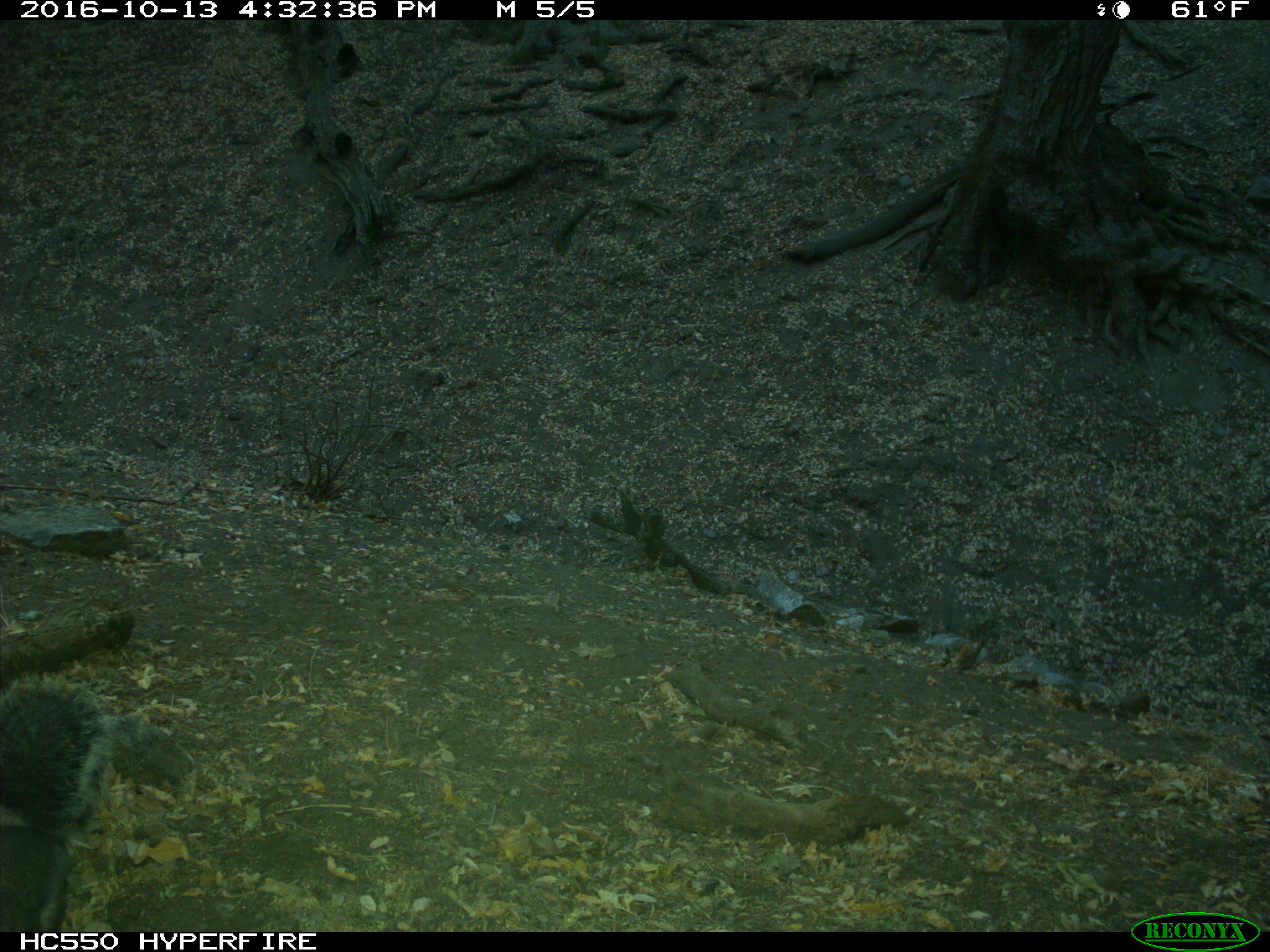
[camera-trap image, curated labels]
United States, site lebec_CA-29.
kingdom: Animalia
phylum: Chordata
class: Mammalia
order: Rodentia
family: Sciuridae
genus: Sciurus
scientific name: Sciurus carolinensis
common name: eastern gray squirrel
Sciurus carolinensis (eastern gray squirrel).